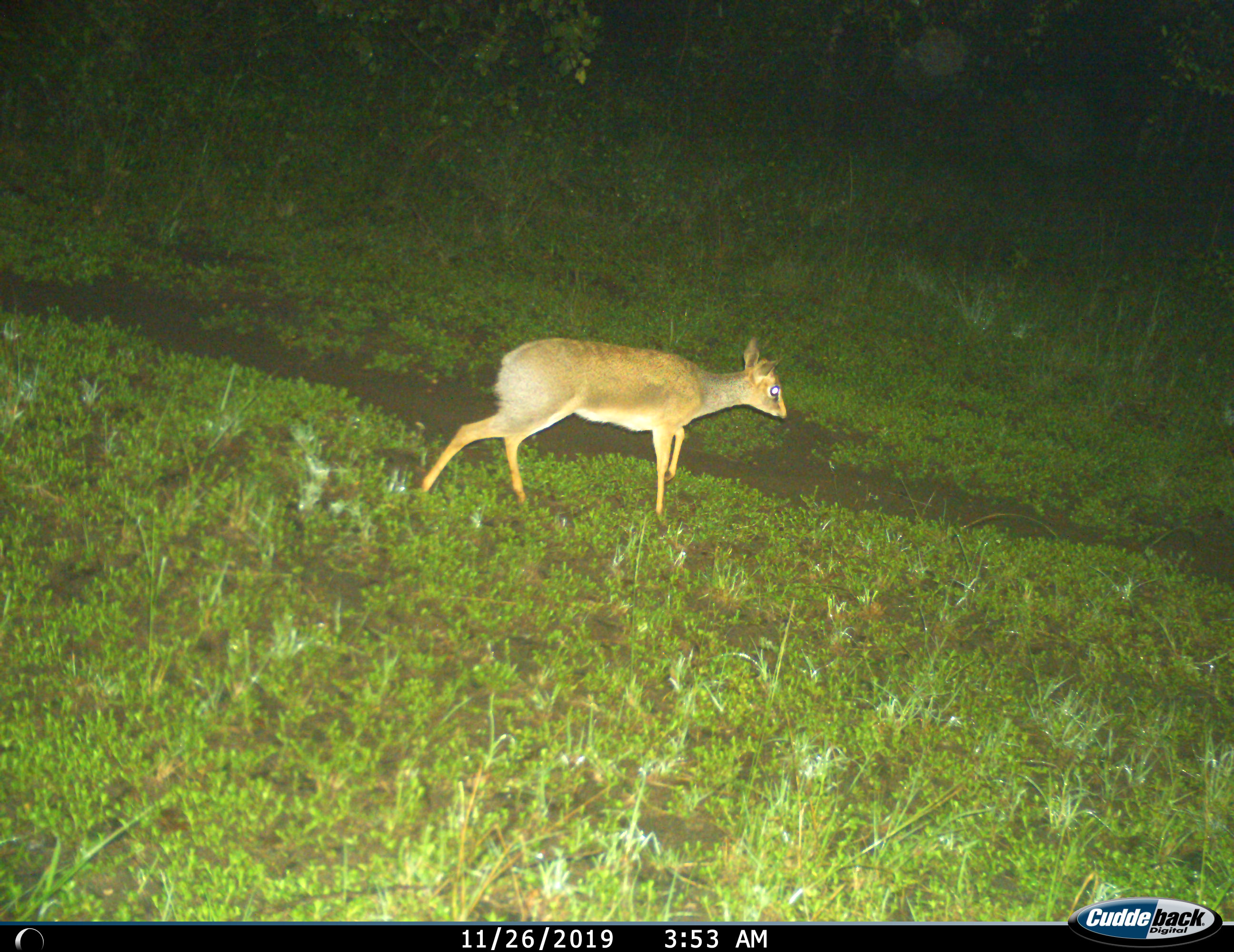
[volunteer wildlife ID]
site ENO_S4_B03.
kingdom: Animalia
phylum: Chordata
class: Mammalia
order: Artiodactyla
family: Bovidae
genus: Madoqua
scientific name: Madoqua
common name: dik-dik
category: dikdik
Dikdik (dik-dik) (Madoqua), count 1. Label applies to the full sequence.